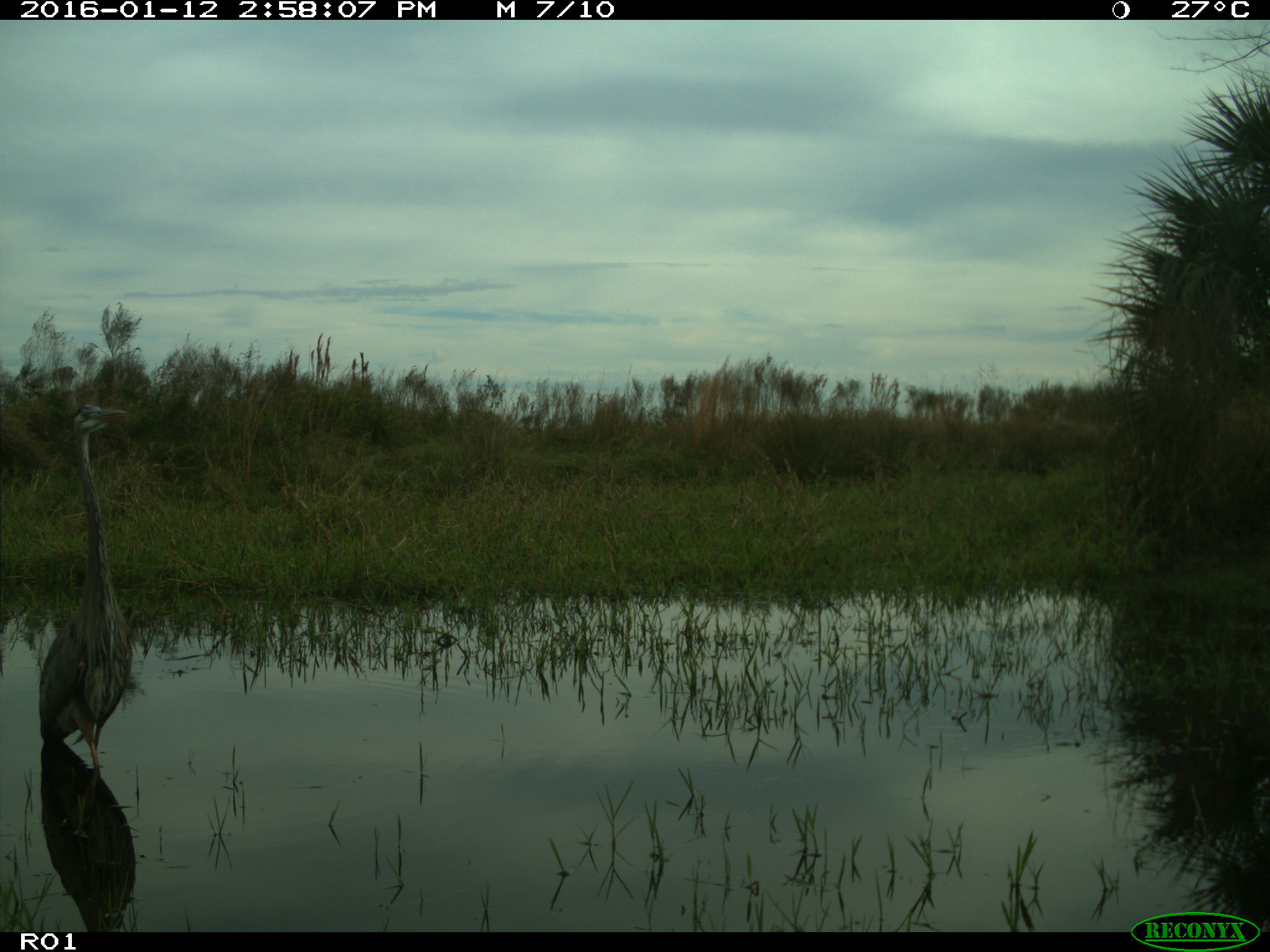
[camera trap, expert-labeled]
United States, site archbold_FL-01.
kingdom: Animalia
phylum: Chordata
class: Aves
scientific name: Aves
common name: birds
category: unidentified bird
Unidentified bird (birds) (Aves).